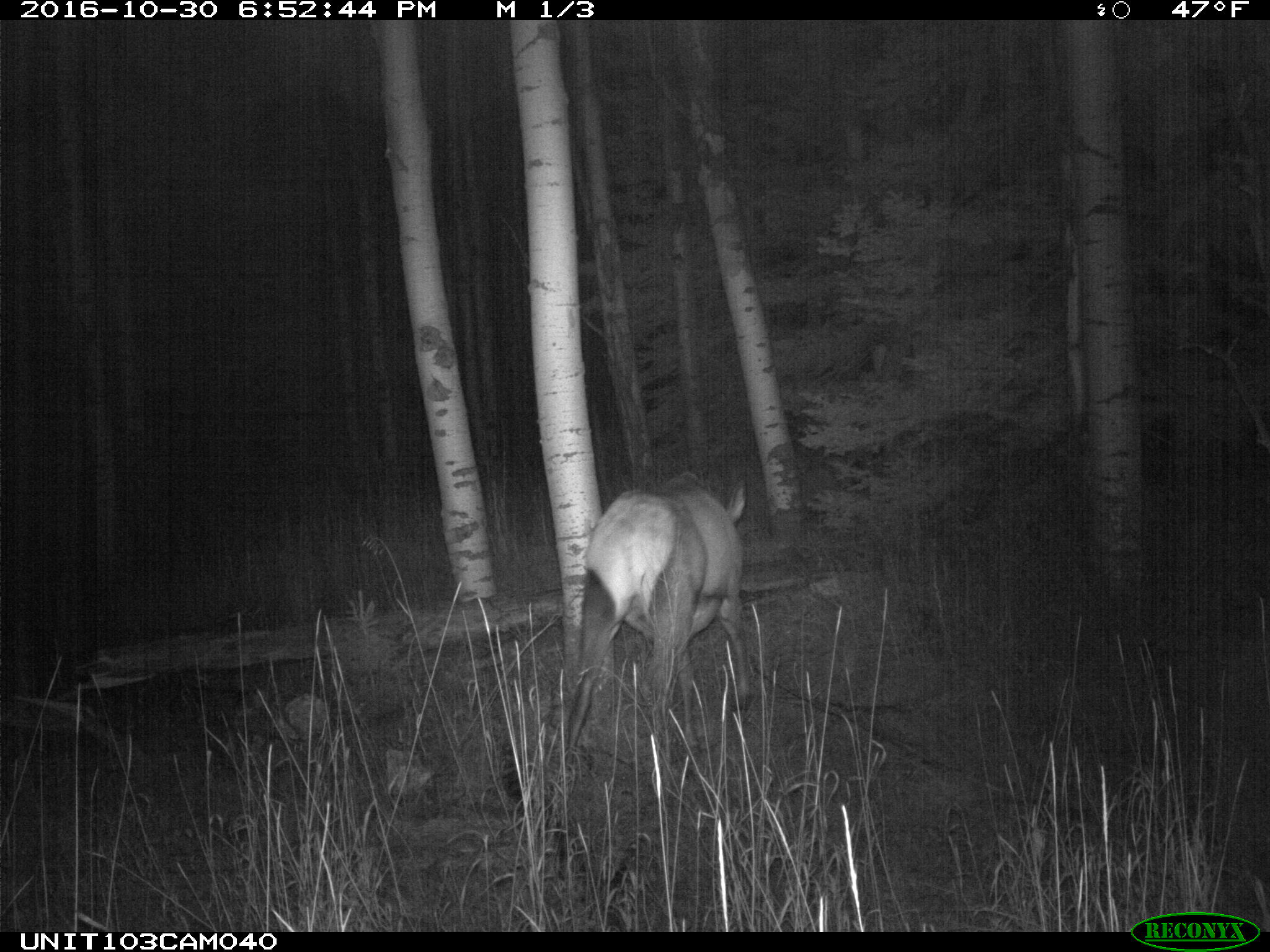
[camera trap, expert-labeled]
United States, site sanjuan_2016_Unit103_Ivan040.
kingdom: Animalia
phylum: Chordata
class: Mammalia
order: Artiodactyla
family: Cervidae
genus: Cervus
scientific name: Cervus elaphus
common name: red deer